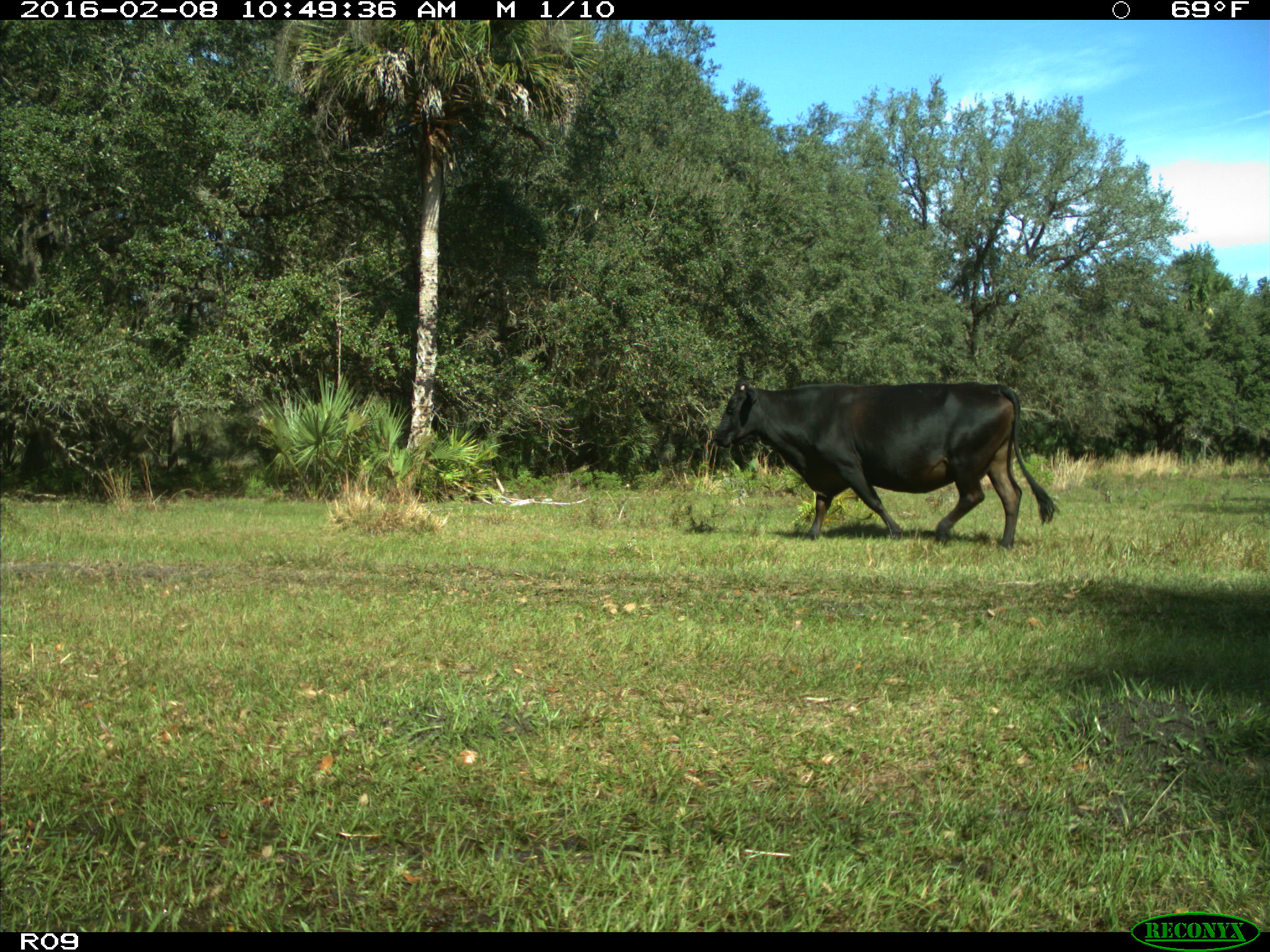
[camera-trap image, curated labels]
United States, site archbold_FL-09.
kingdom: Animalia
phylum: Chordata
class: Mammalia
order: Artiodactyla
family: Bovidae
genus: Bos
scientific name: Bos taurus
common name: domestic cow